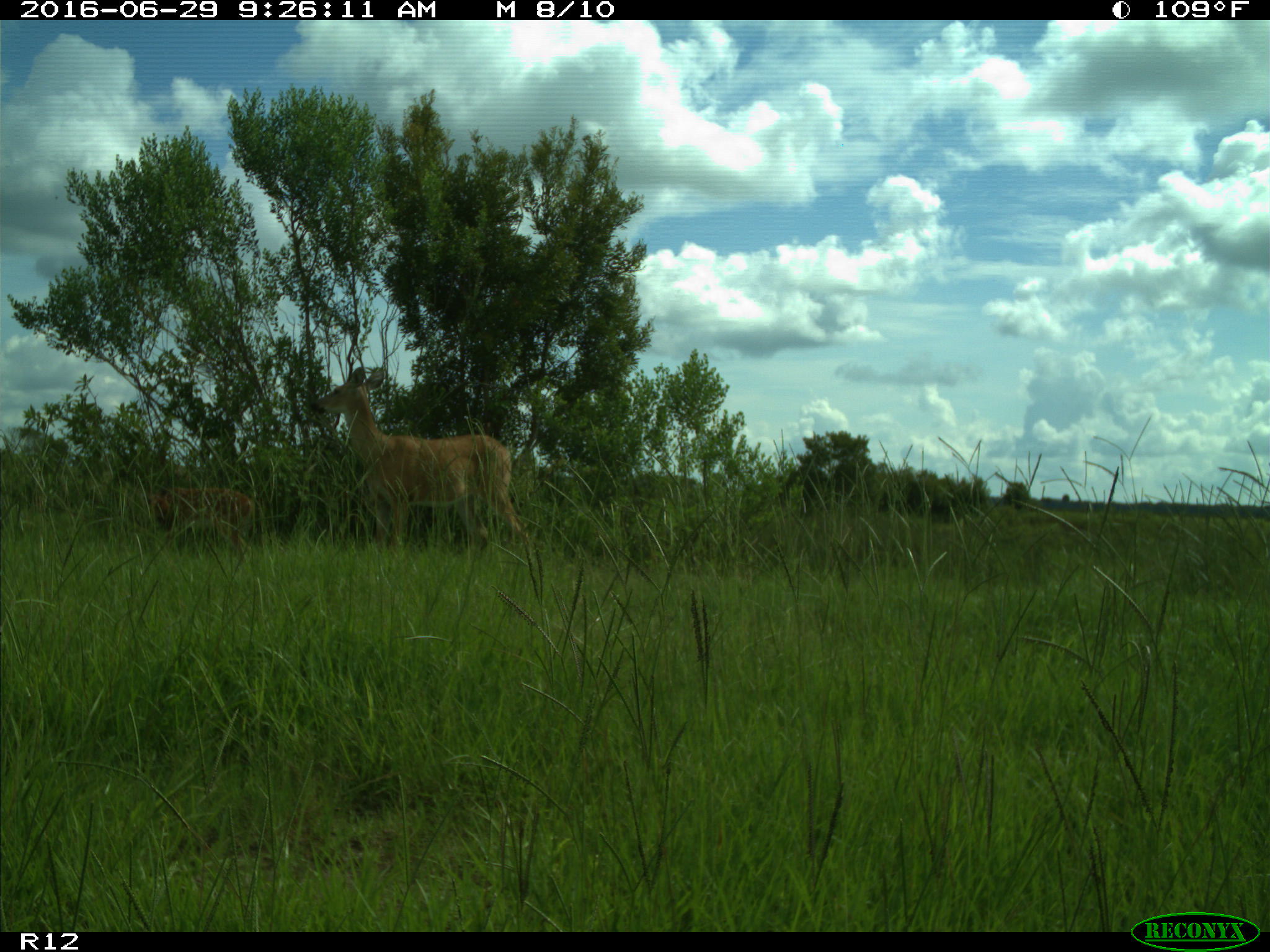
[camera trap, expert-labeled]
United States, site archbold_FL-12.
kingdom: Animalia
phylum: Chordata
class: Mammalia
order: Artiodactyla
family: Cervidae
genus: Odocoileus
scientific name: Odocoileus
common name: deer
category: unidentified deer